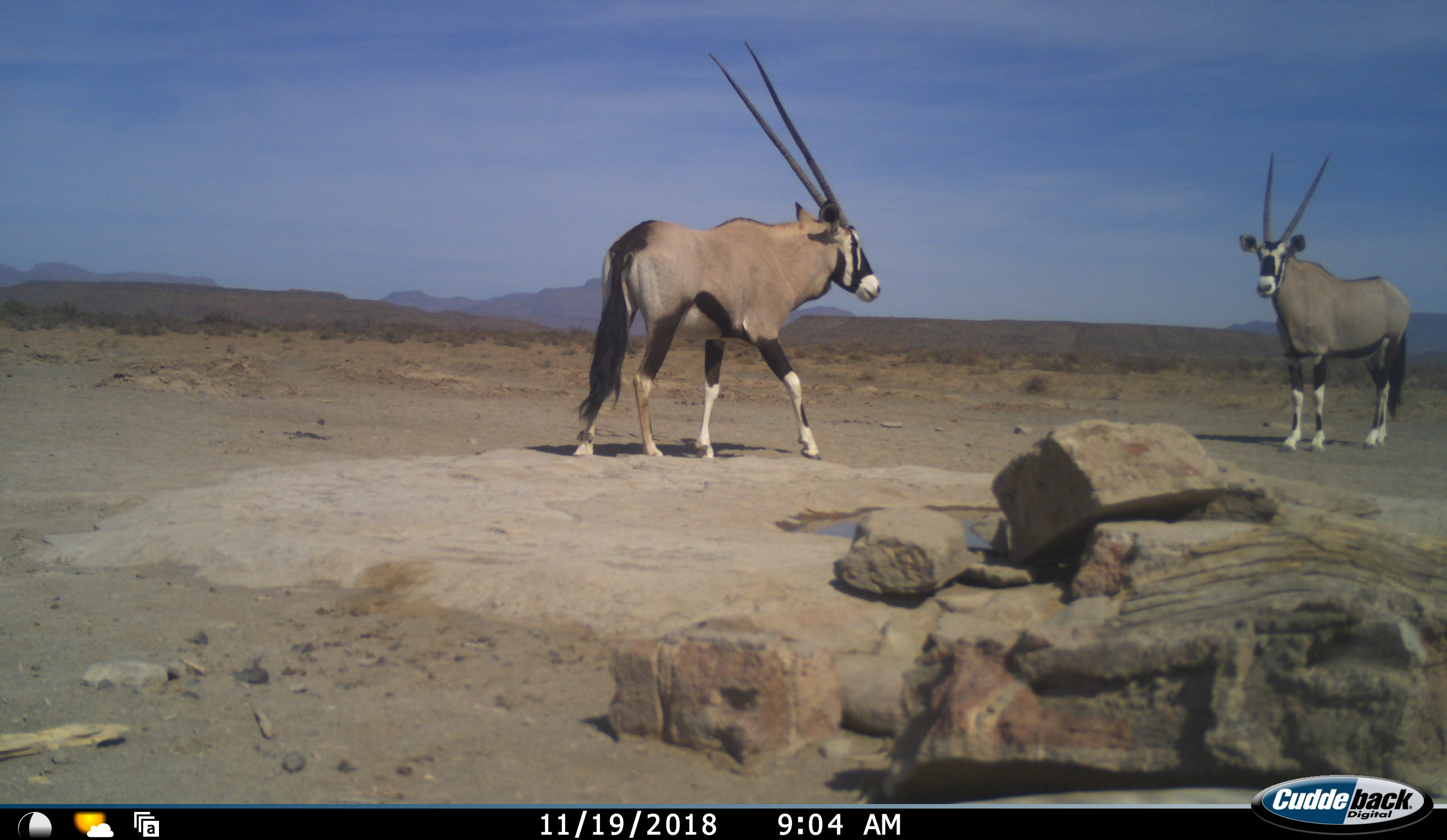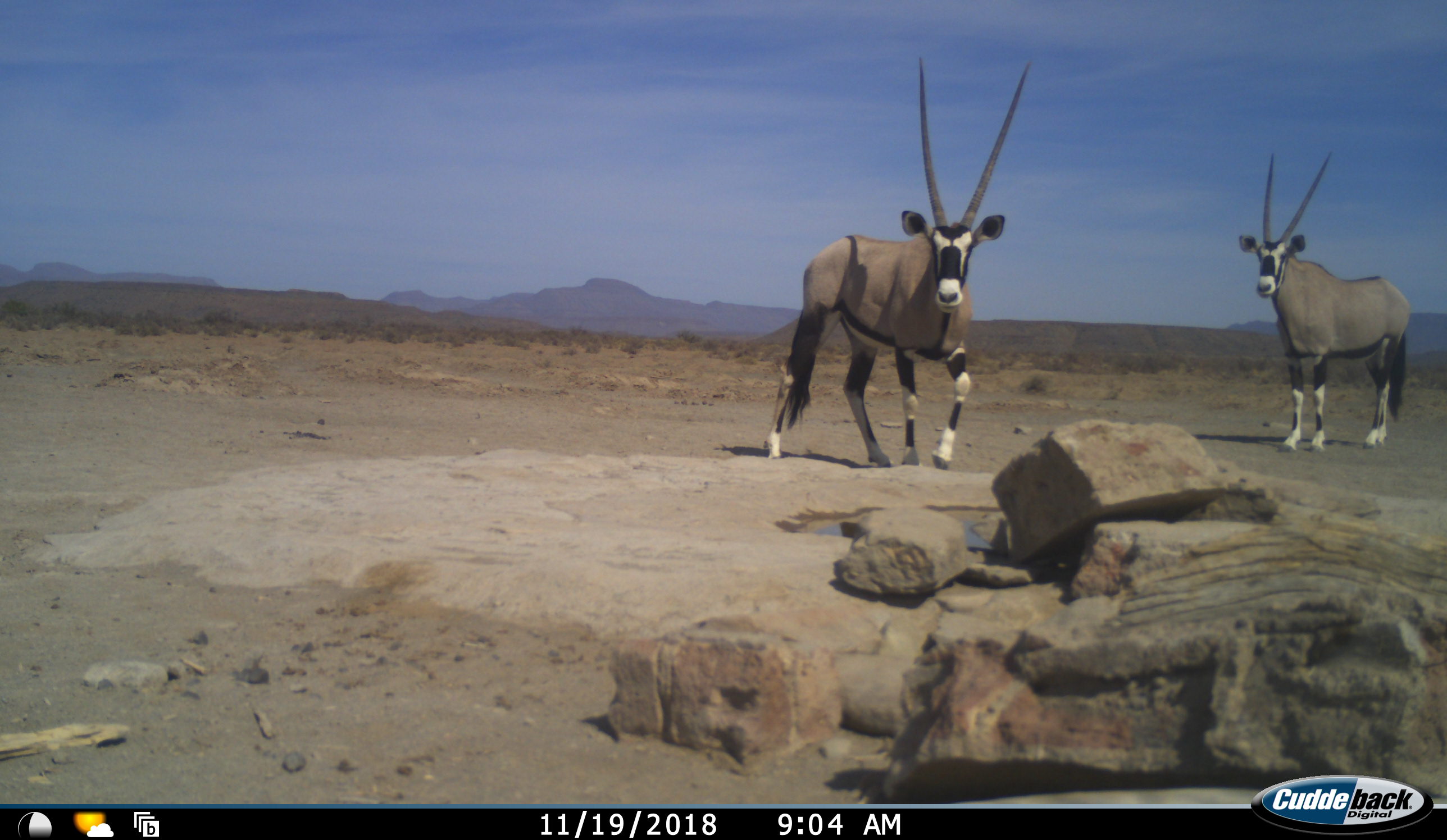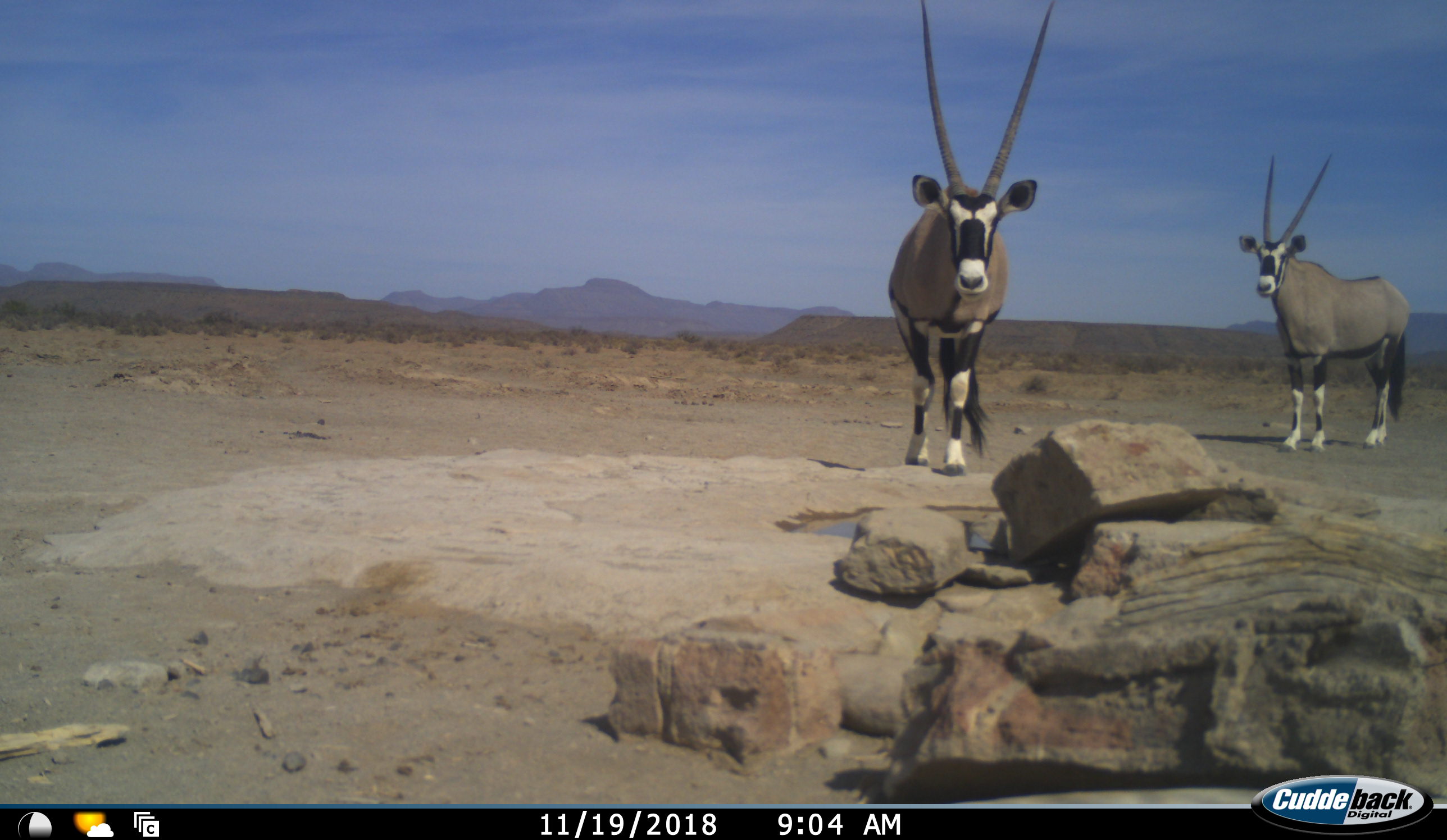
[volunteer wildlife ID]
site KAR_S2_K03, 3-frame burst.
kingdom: Animalia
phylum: Chordata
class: Mammalia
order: Artiodactyla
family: Bovidae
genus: Oryx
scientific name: Oryx gazella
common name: gemsbok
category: oryx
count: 2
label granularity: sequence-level